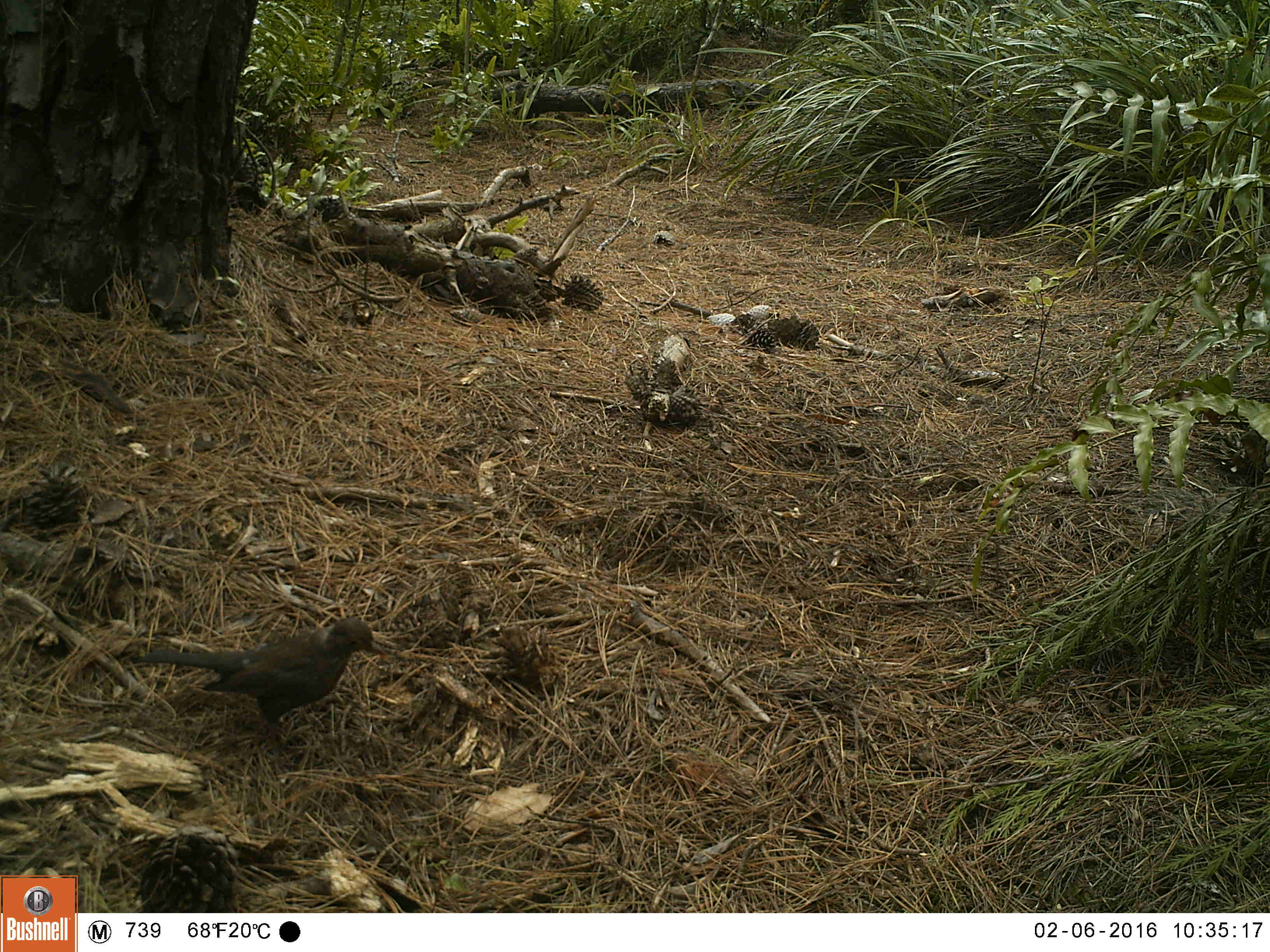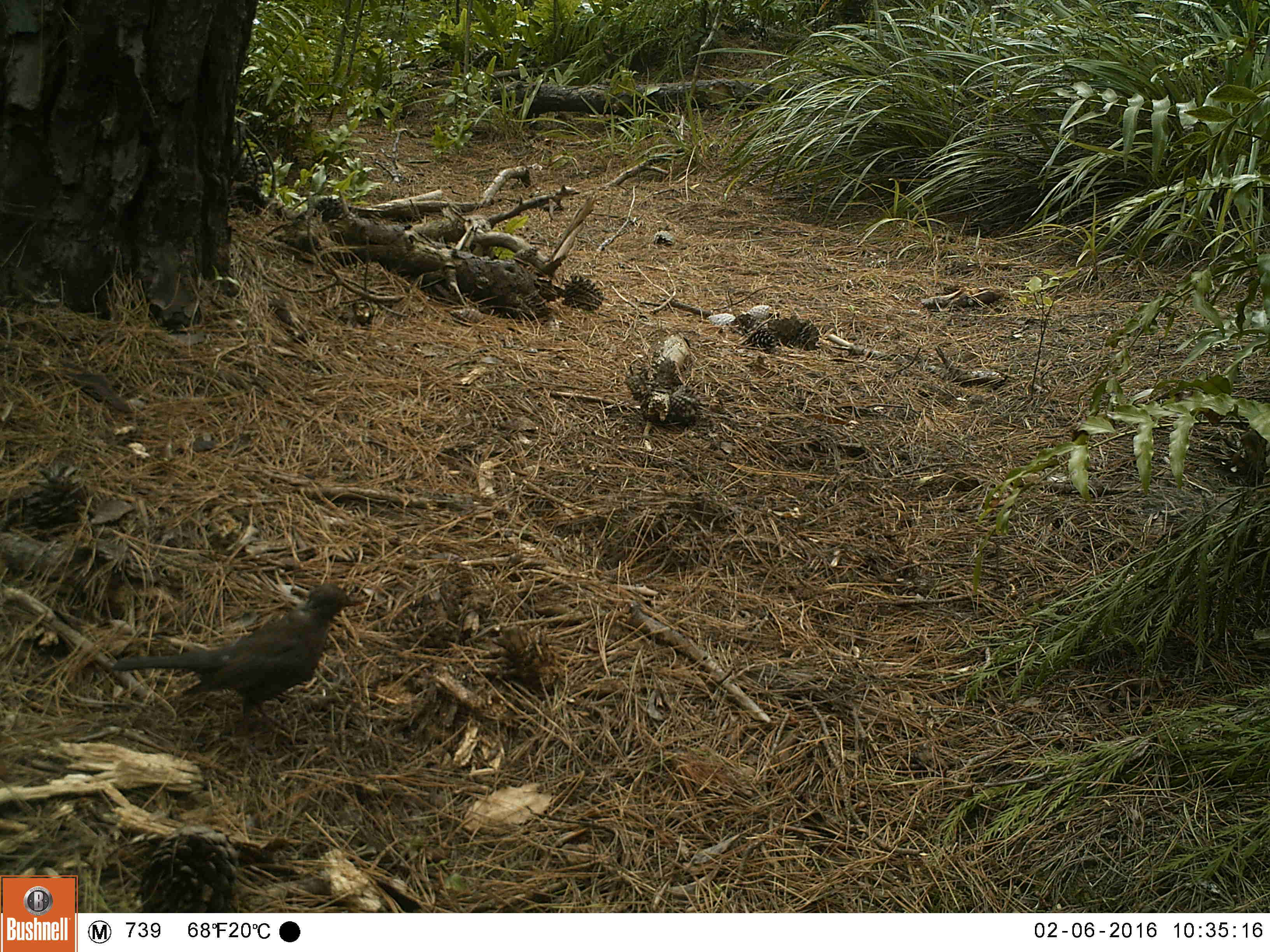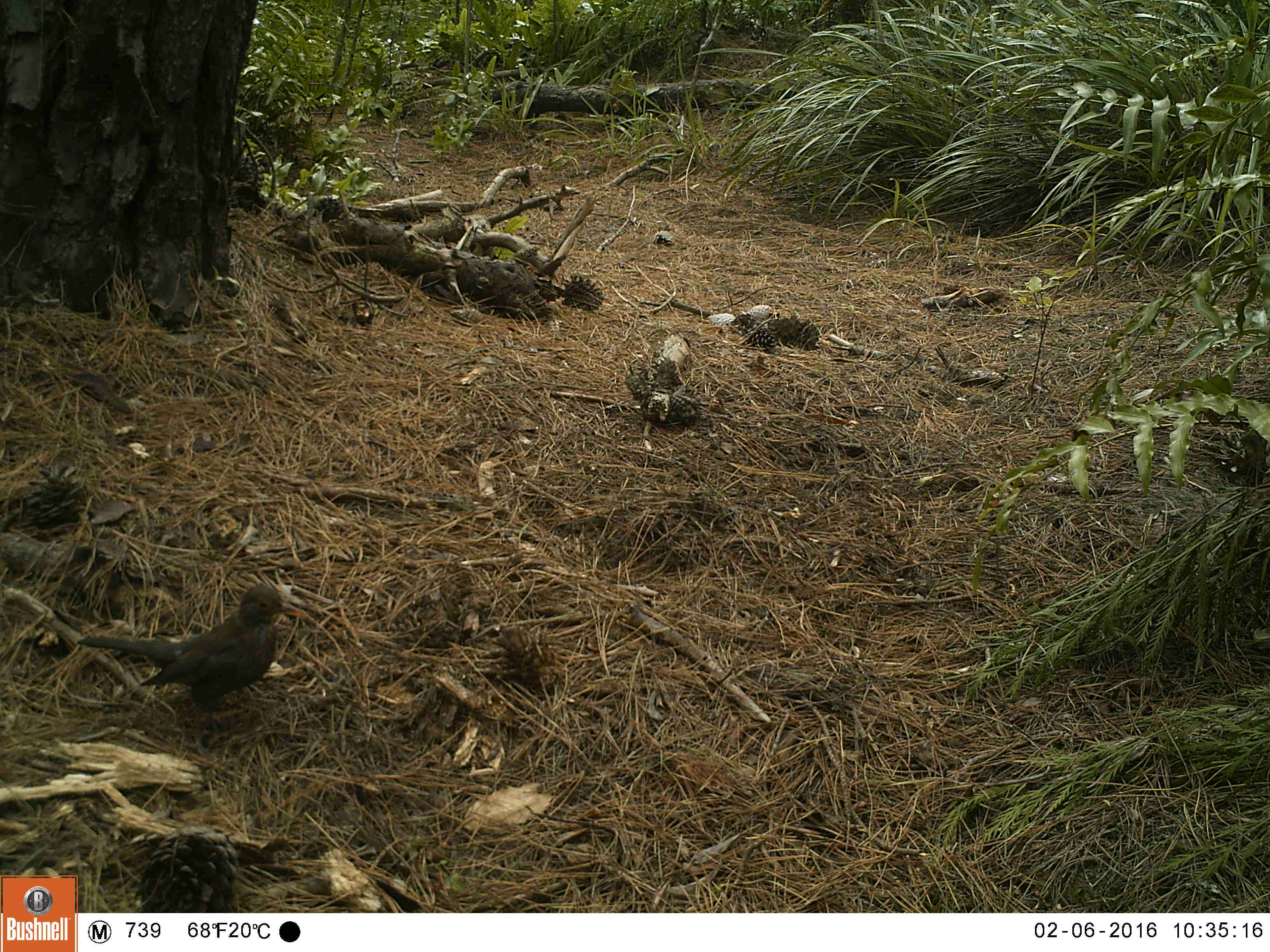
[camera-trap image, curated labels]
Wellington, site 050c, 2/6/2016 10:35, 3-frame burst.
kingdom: Animalia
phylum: Chordata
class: Aves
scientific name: Aves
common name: bird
Bird (Aves).